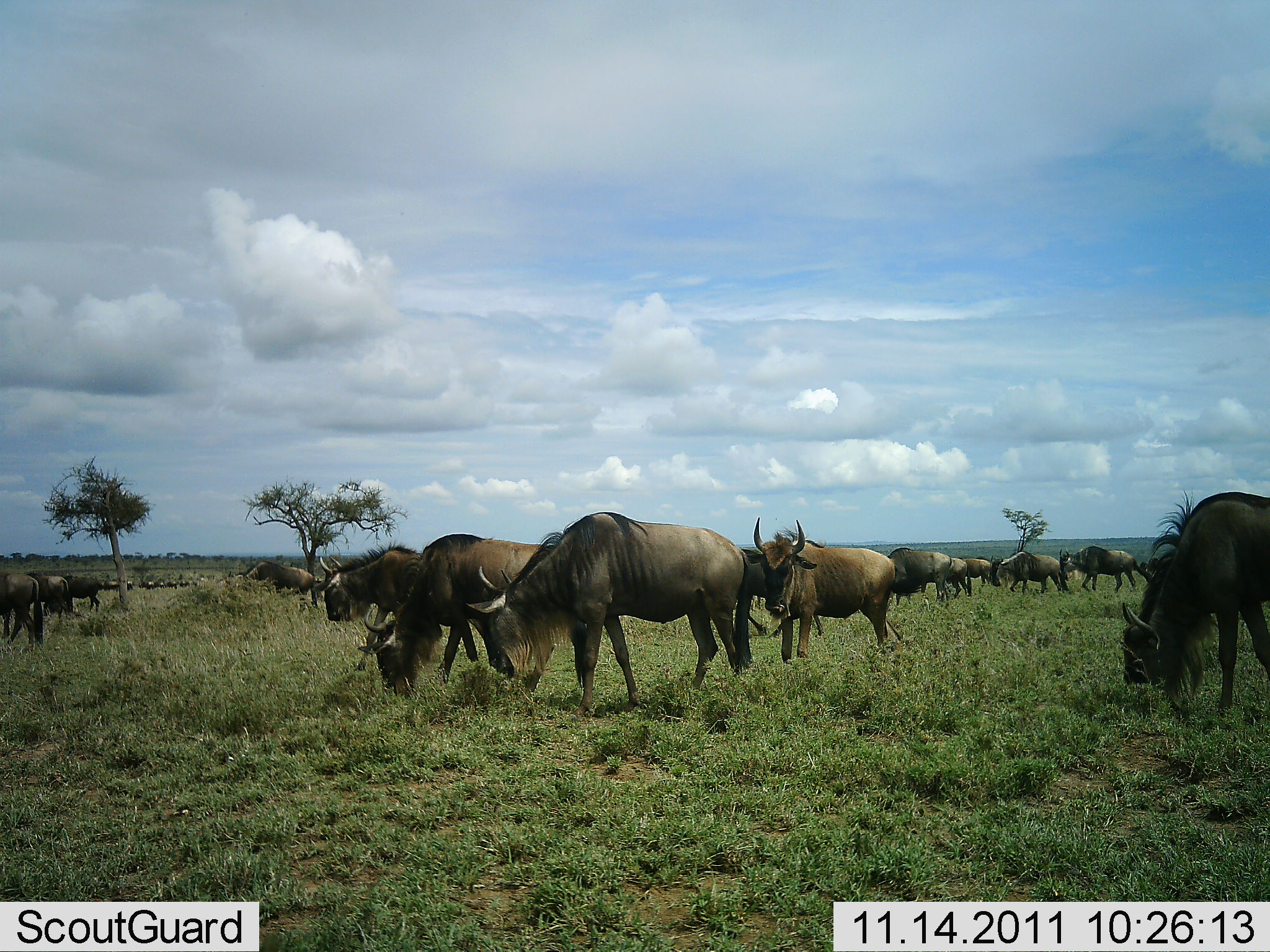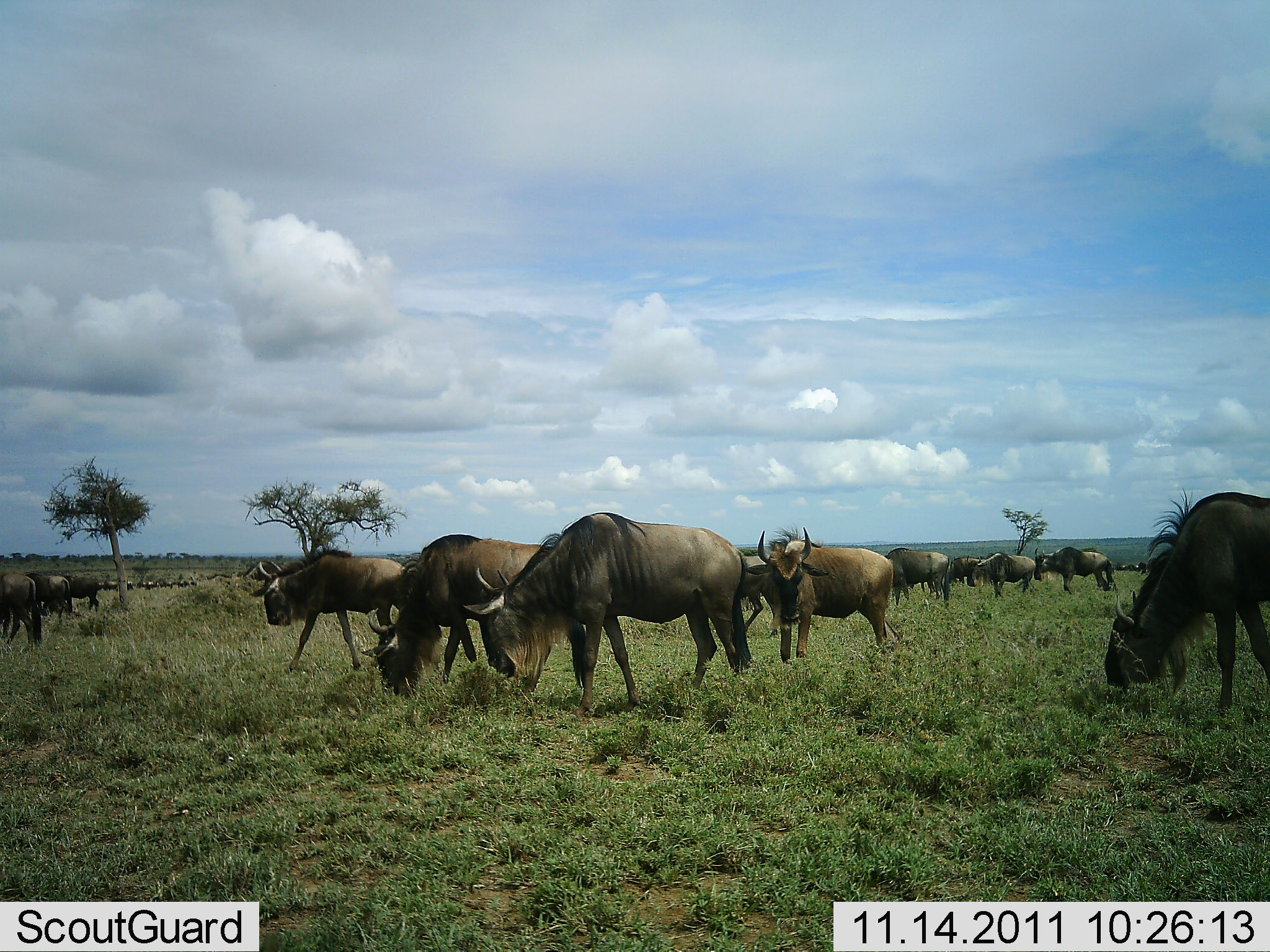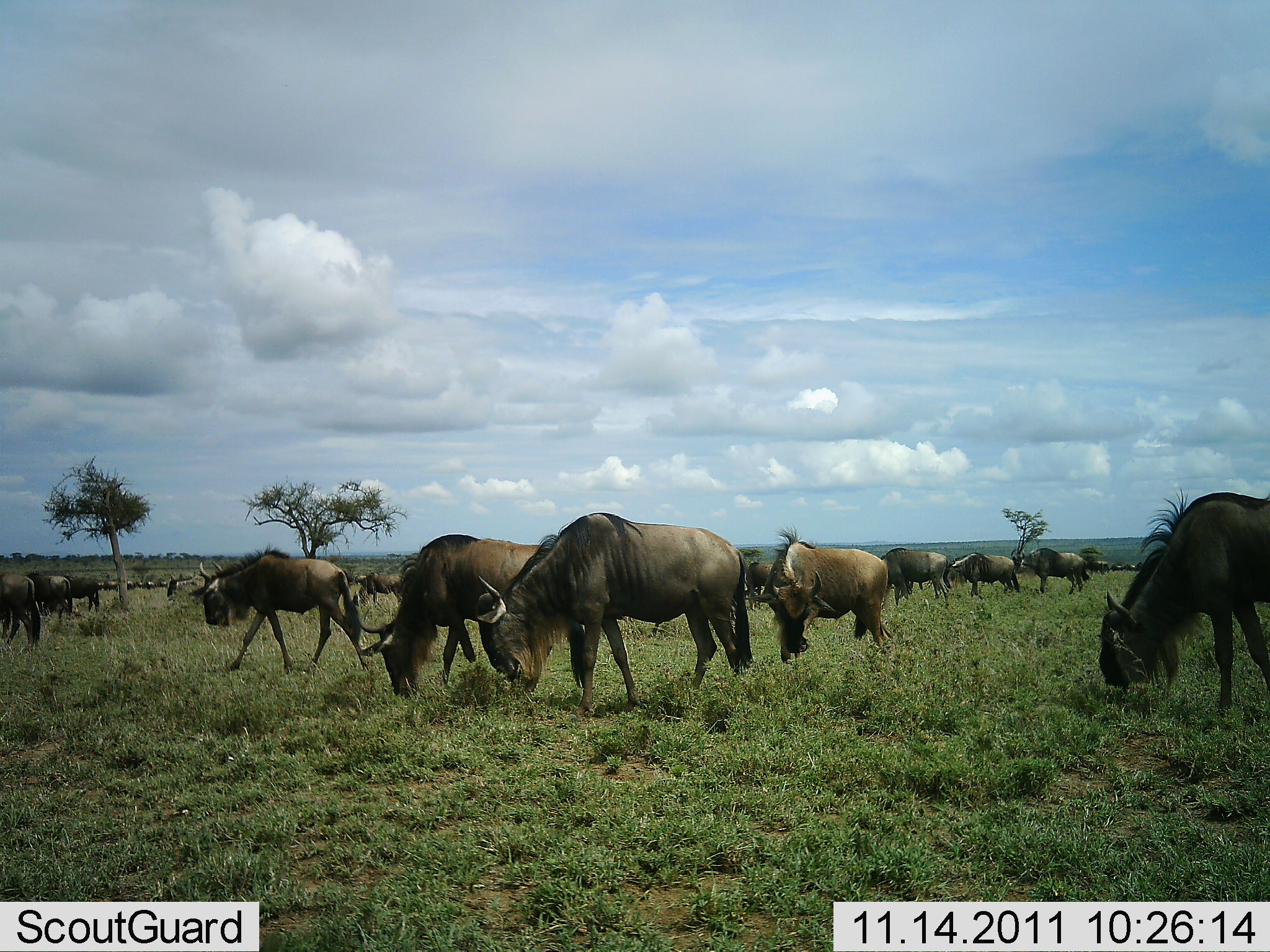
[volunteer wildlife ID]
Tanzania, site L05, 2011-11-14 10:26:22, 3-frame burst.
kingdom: Animalia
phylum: Chordata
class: Mammalia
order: Artiodactyla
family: Bovidae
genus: Connochaetes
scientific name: Connochaetes taurinus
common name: blue wildebeest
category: wildebeest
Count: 11-50.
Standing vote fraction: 50%.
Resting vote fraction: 0%.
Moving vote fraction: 40%.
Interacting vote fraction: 0%.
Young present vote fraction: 10%.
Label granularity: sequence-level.